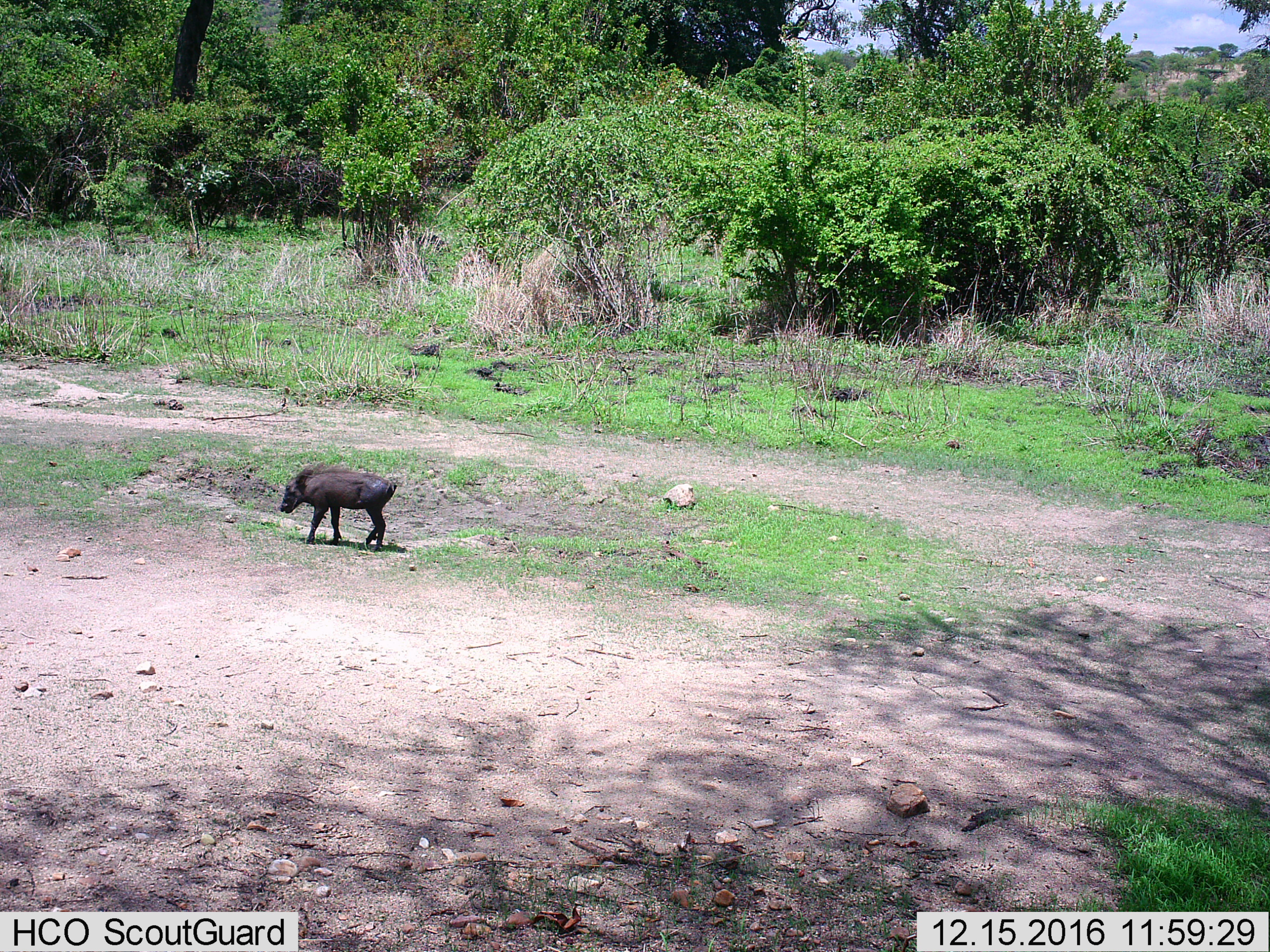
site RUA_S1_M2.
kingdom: Animalia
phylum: Chordata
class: Mammalia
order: Artiodactyla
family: Suidae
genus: Phacochoerus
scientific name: Phacochoerus africanus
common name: warthog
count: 1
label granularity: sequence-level